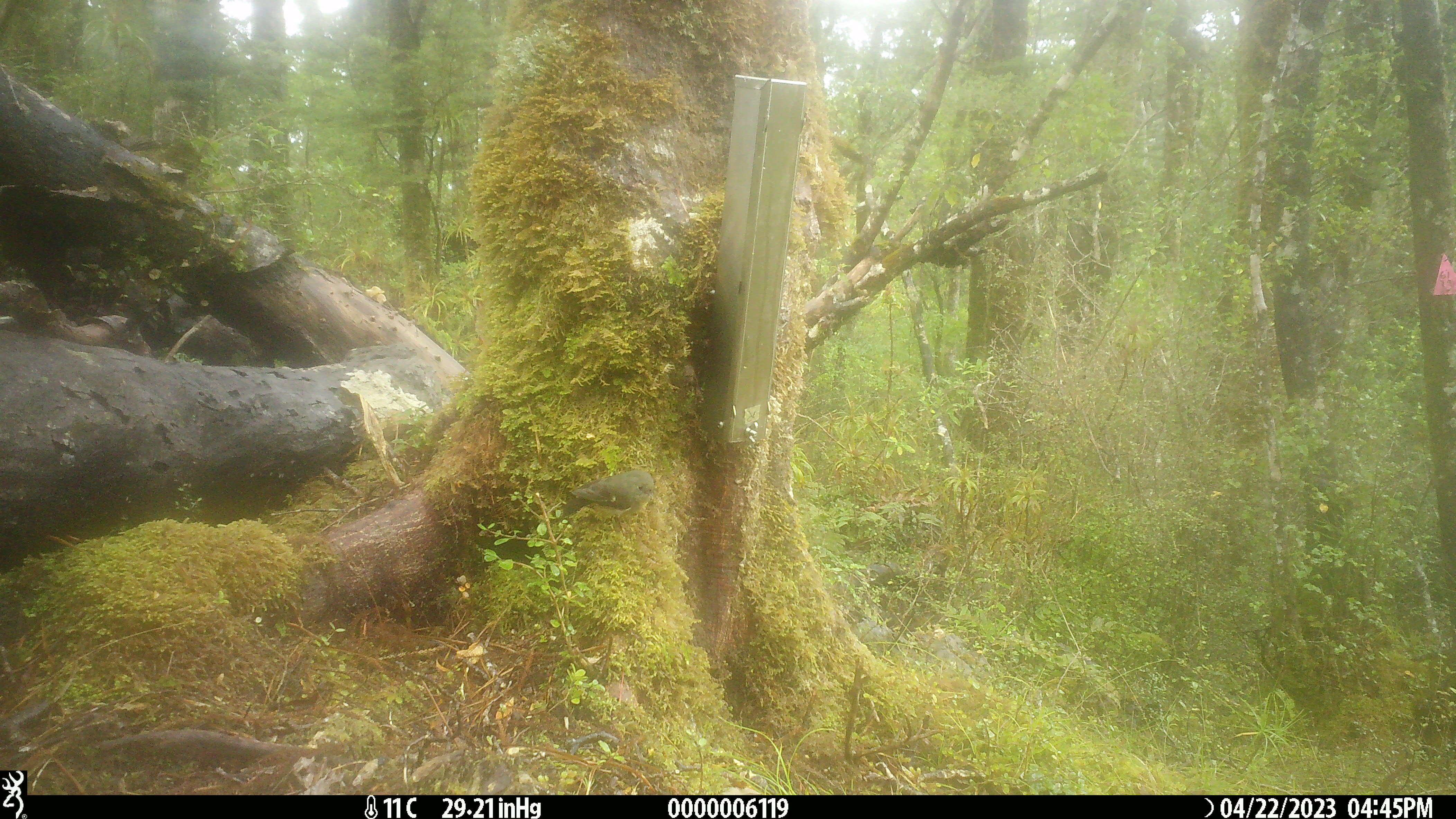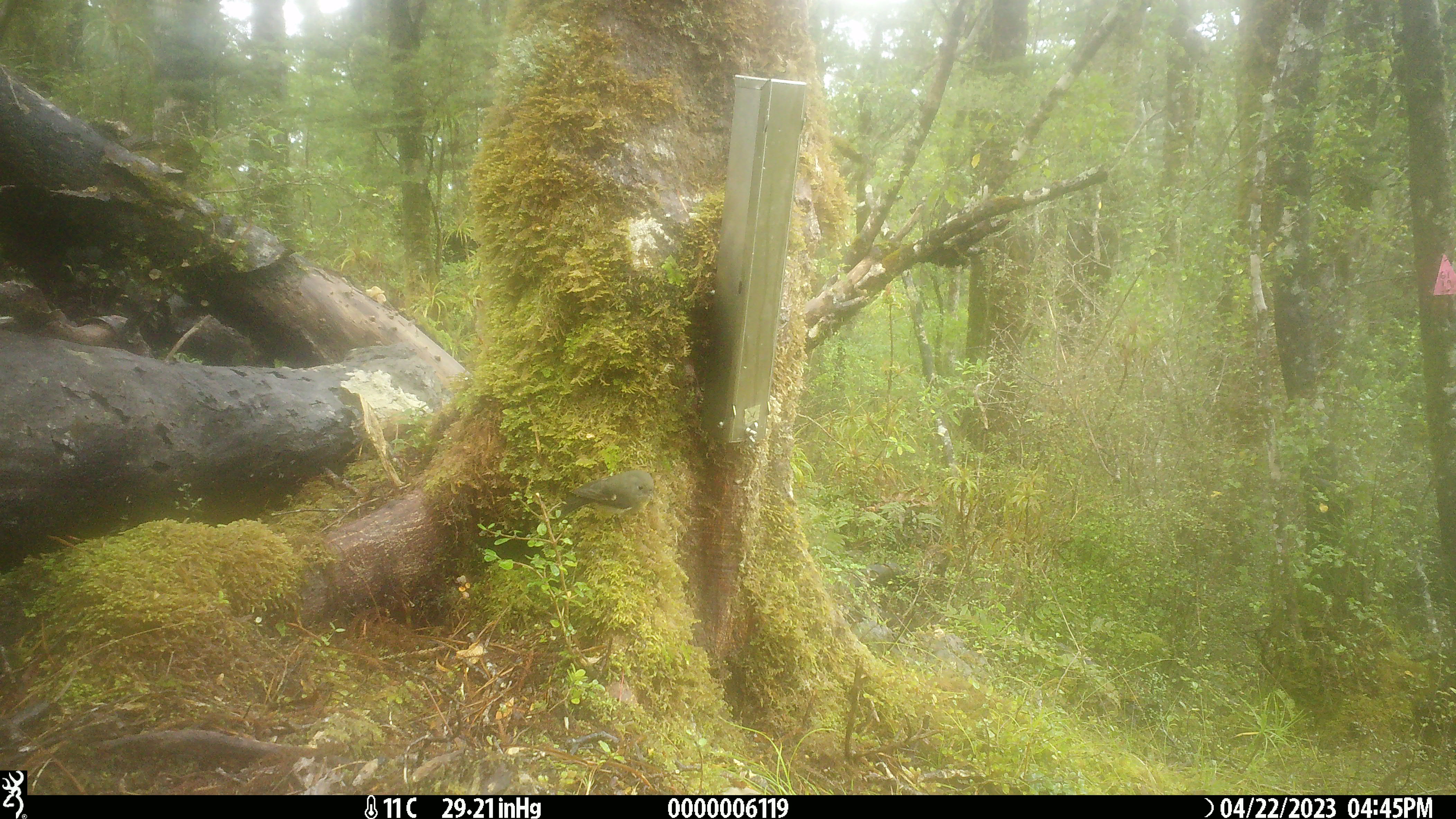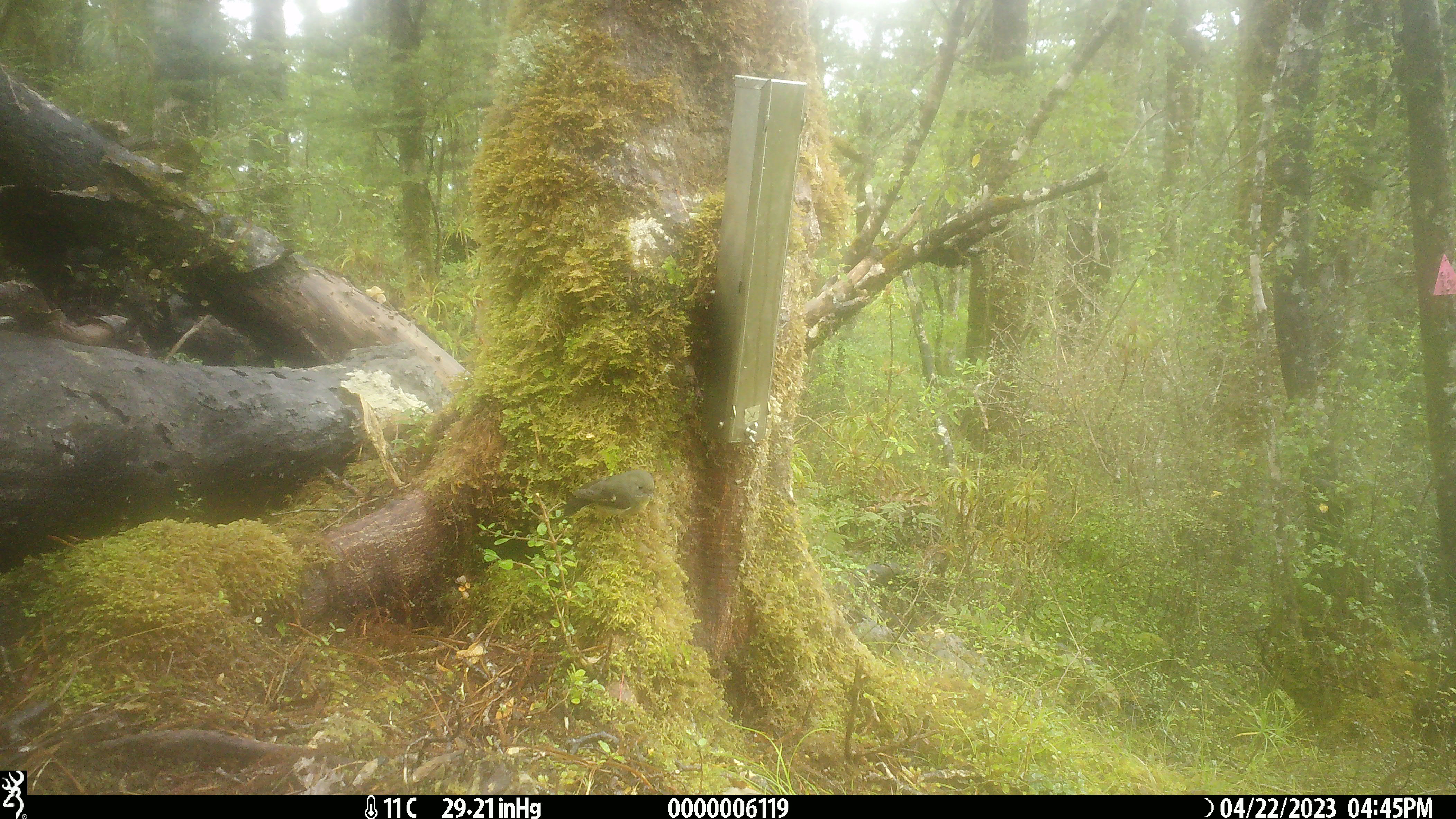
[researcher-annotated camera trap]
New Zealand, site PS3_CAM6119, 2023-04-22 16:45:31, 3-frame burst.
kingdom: Animalia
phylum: Chordata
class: Aves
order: Passeriformes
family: Petroicidae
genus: Petroica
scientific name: Petroica macrocephala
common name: tomtit